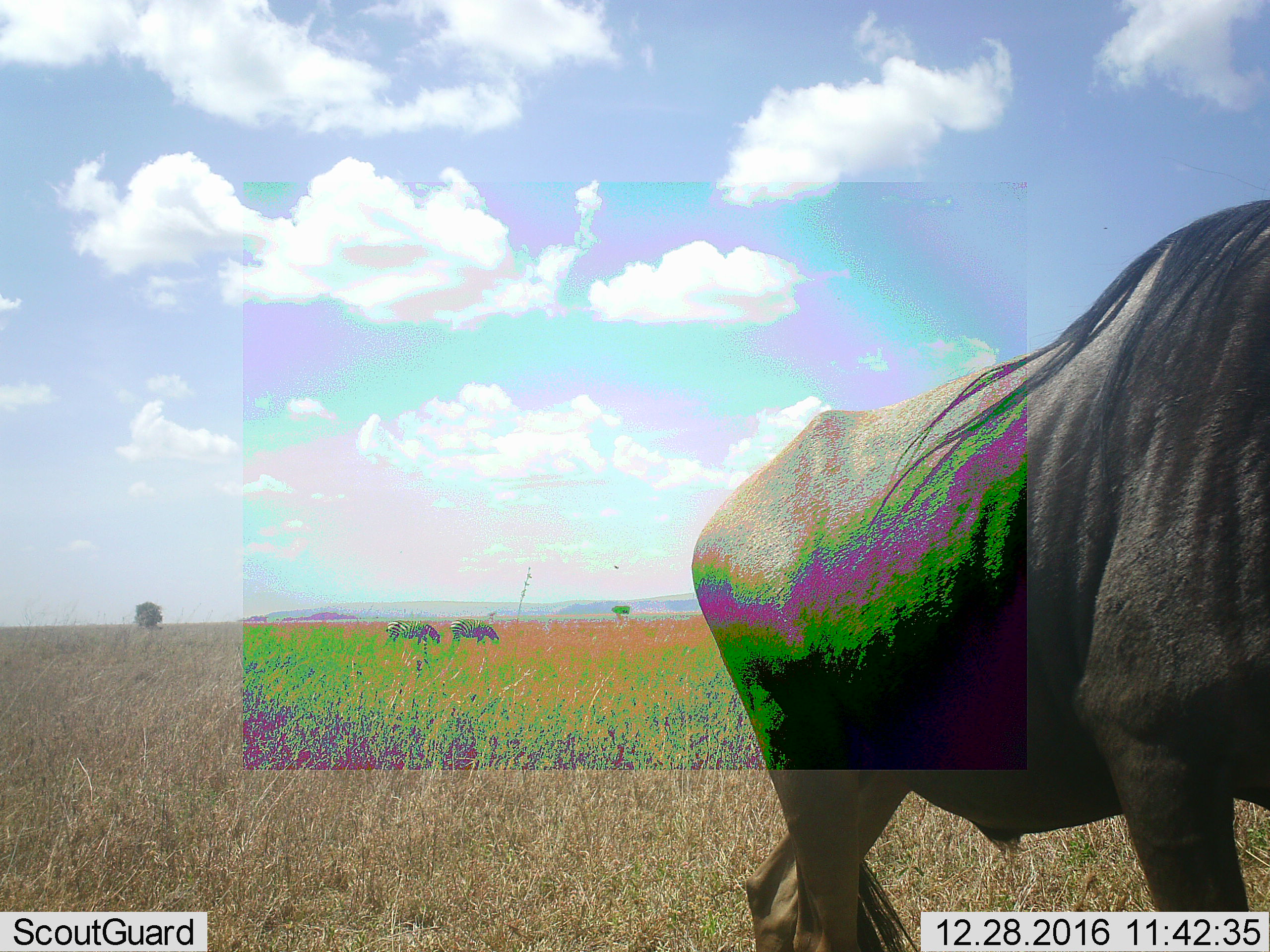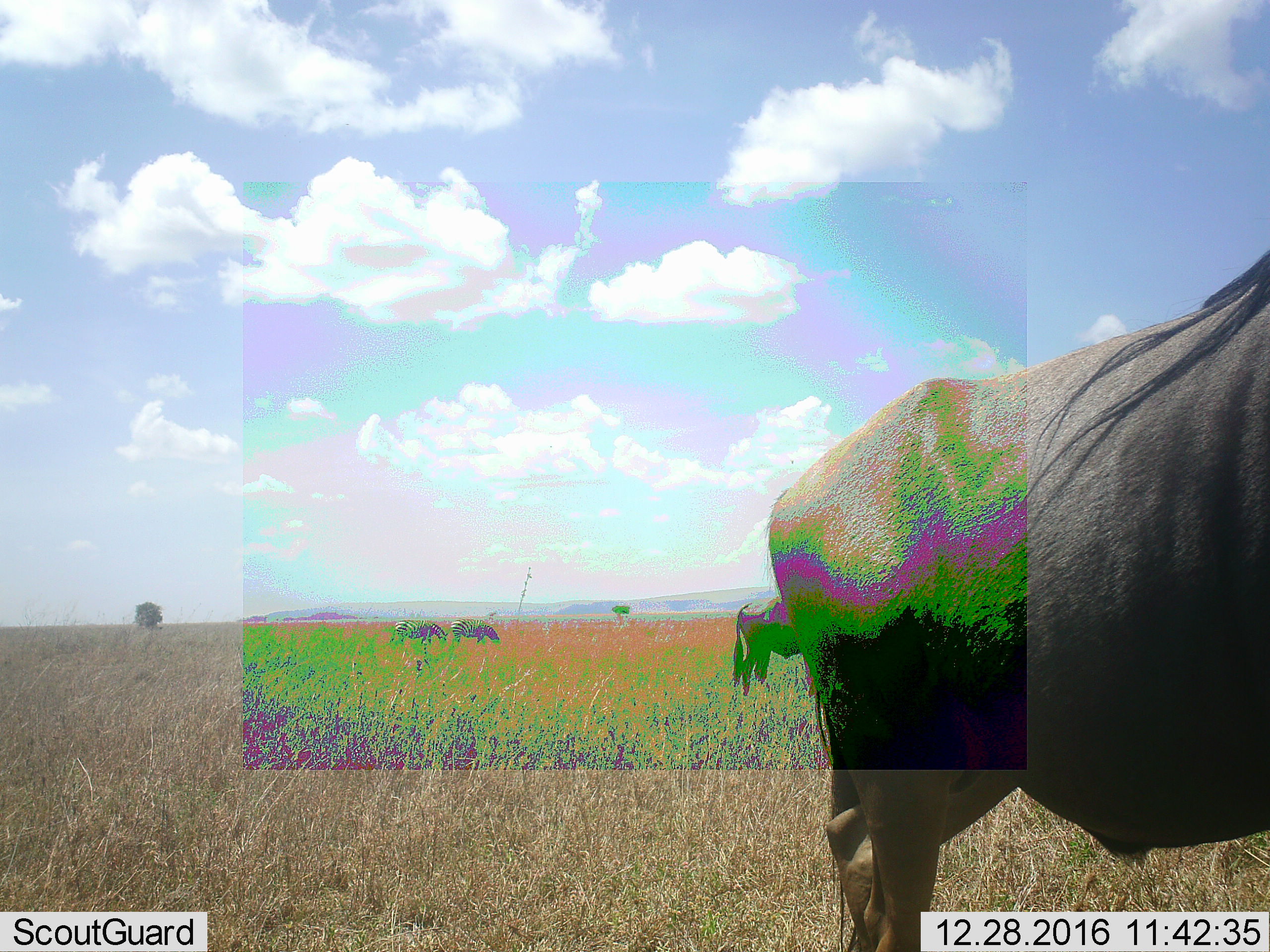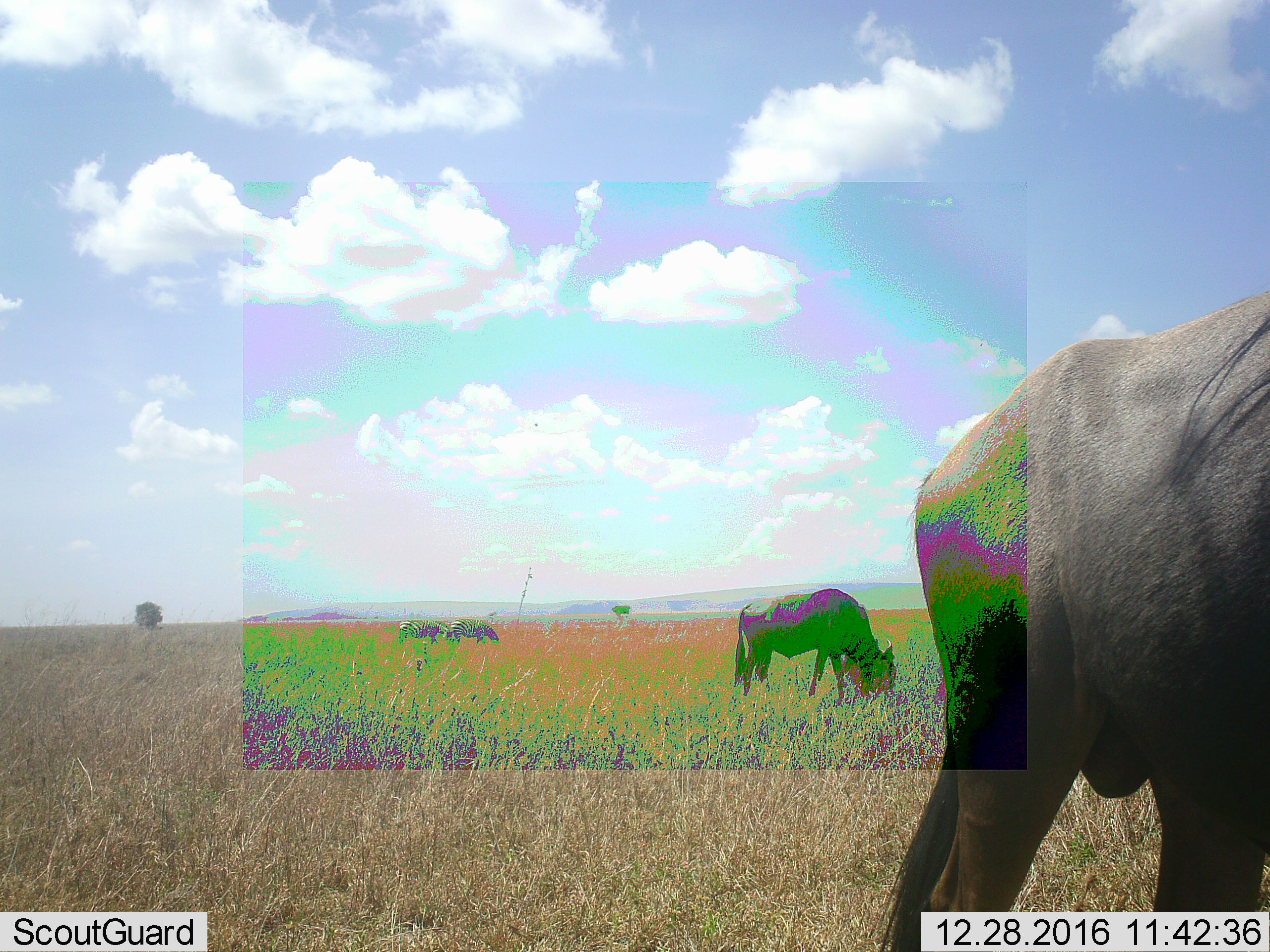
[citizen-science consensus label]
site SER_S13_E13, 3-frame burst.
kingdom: Animalia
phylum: Chordata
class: Mammalia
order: Artiodactyla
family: Bovidae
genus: Connochaetes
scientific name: Connochaetes taurinus taurinus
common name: blue wildebeest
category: wildebeestblue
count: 2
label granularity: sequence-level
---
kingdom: Animalia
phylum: Chordata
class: Mammalia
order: Perissodactyla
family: Equidae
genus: Equus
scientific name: Equus quagga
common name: plains zebra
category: zebraplains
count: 2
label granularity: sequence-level